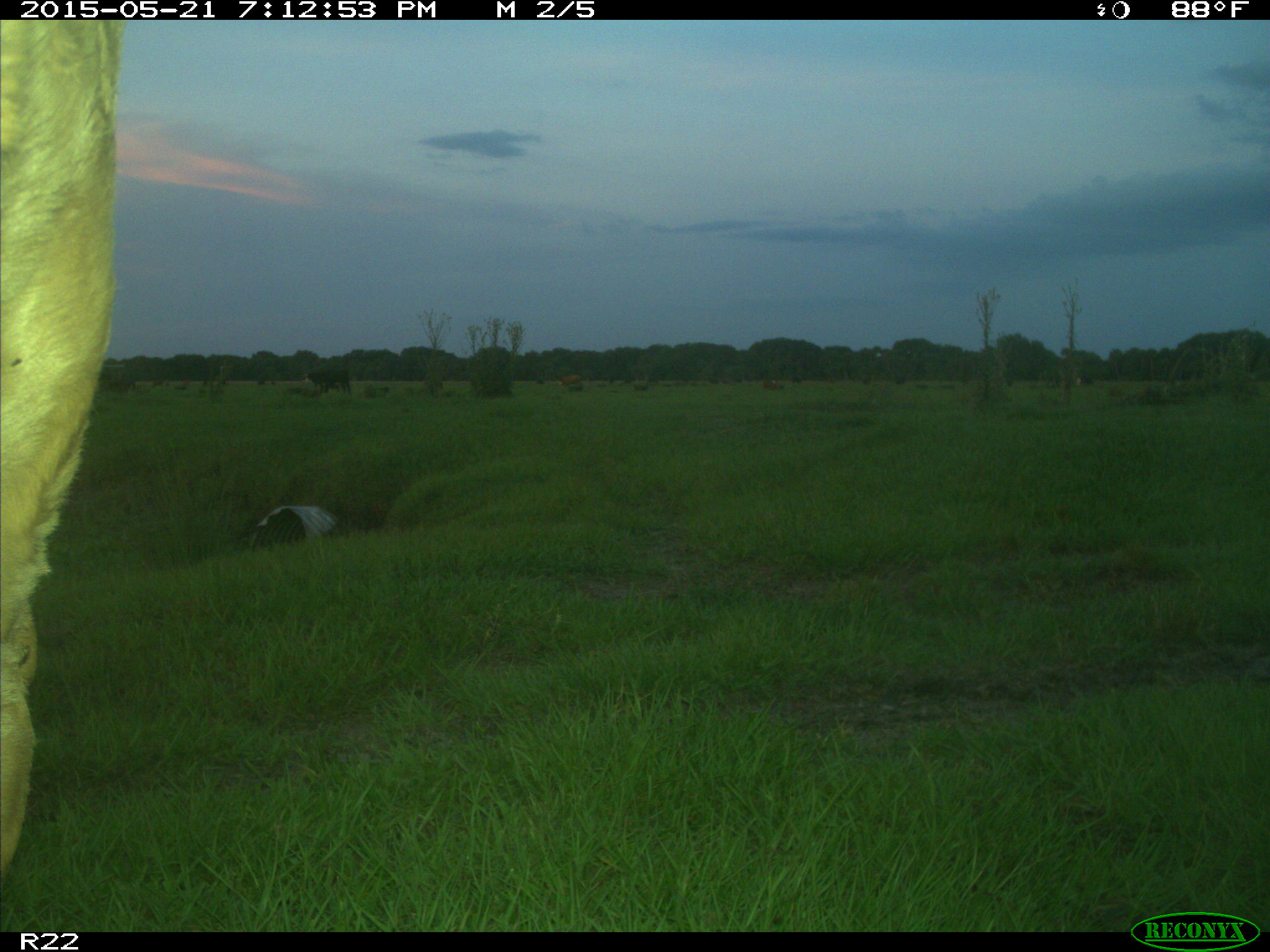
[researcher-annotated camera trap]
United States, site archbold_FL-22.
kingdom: Animalia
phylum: Chordata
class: Mammalia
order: Artiodactyla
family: Bovidae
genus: Bos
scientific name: Bos taurus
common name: domestic cow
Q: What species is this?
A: Bos taurus (domestic cow).